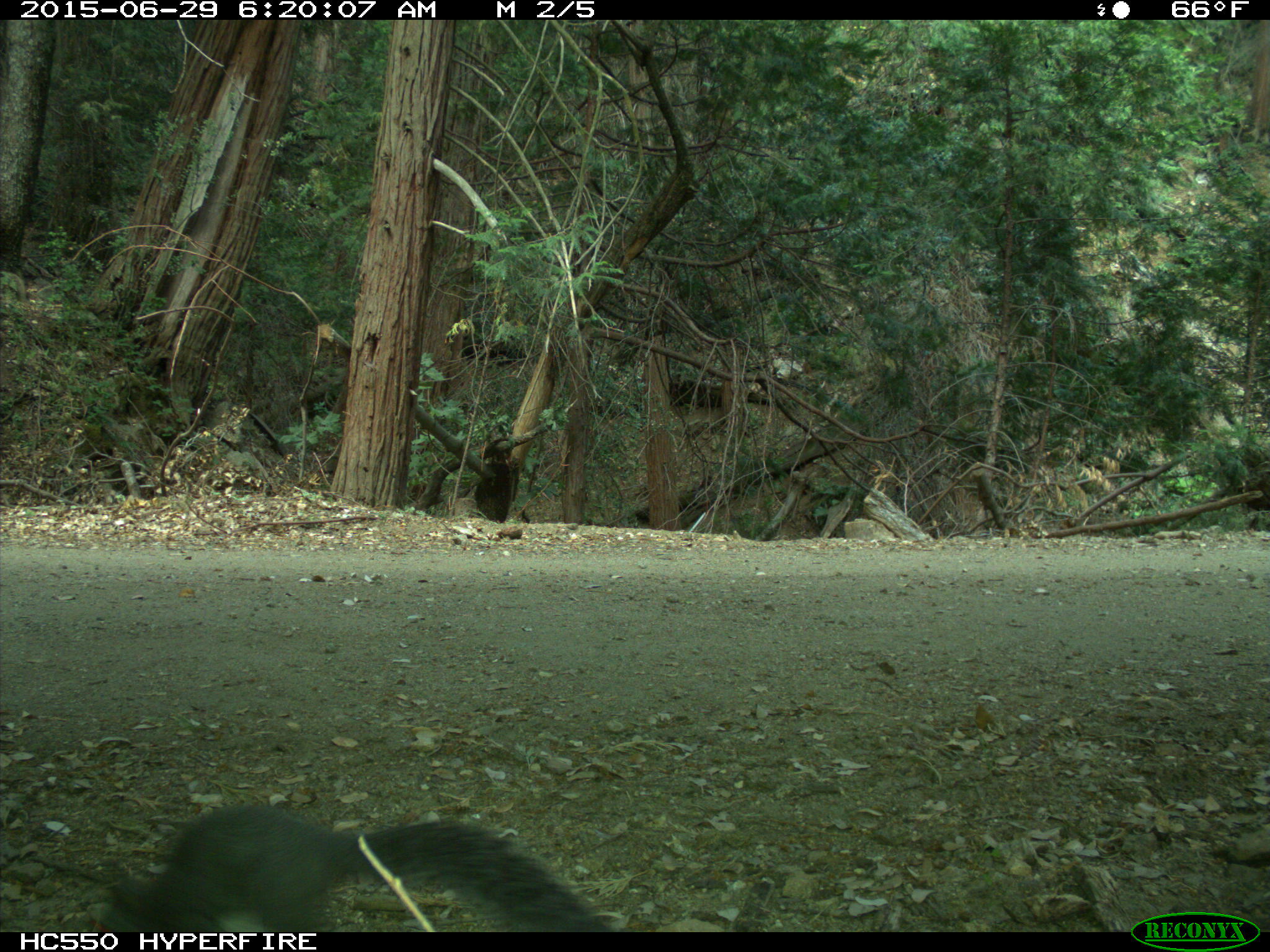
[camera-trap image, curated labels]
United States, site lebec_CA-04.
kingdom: Animalia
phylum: Chordata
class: Mammalia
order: Rodentia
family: Sciuridae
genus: Sciurus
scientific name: Sciurus carolinensis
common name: eastern gray squirrel